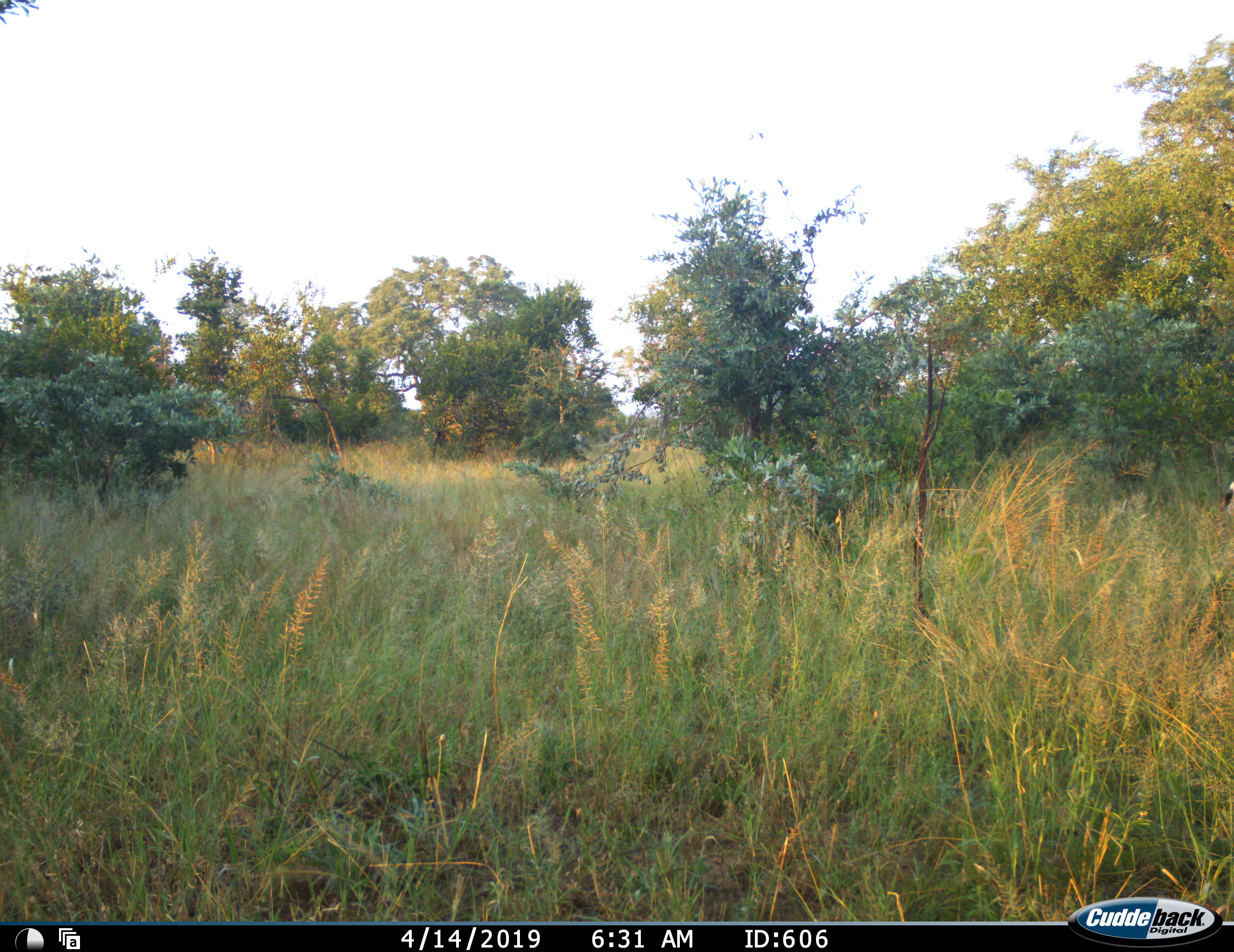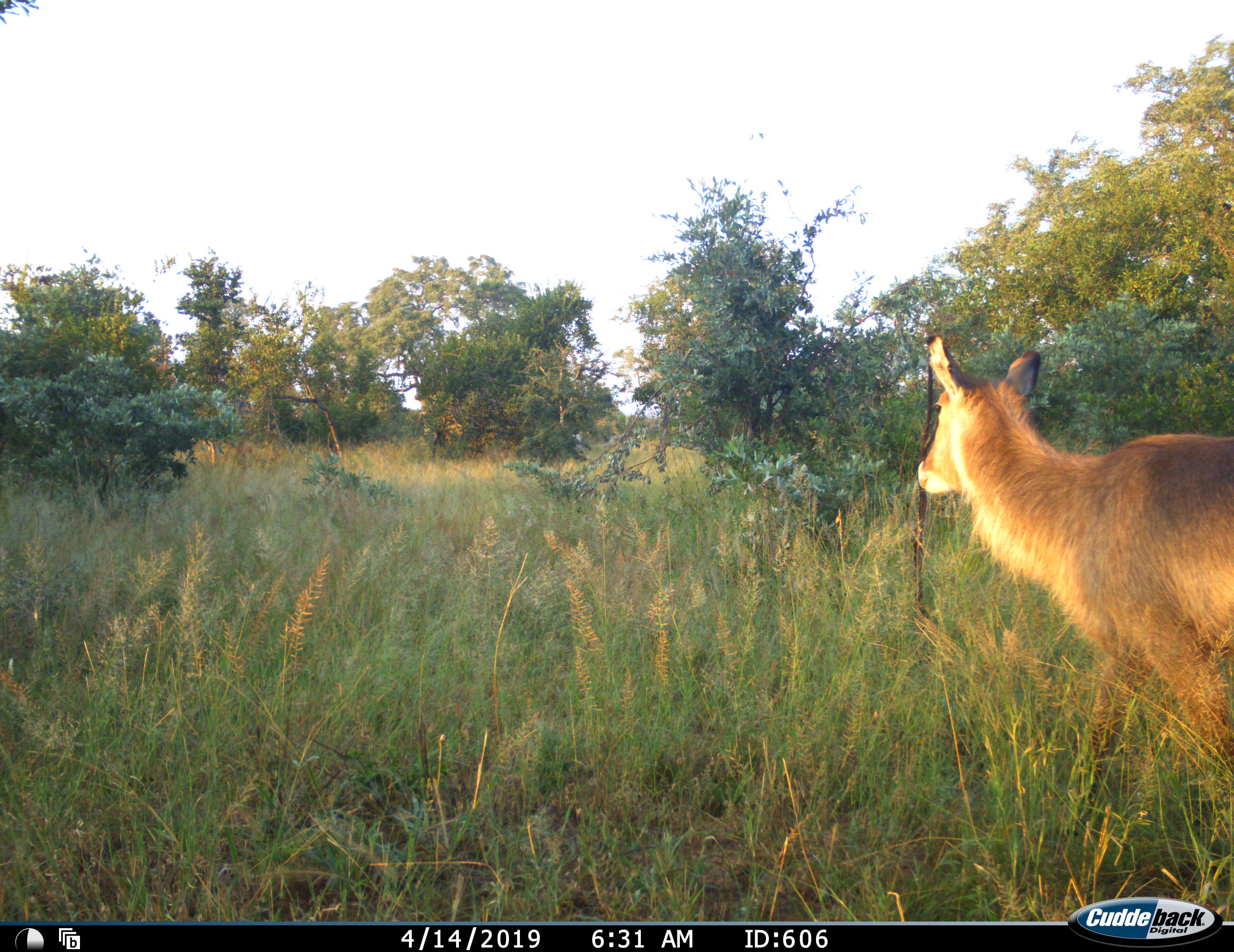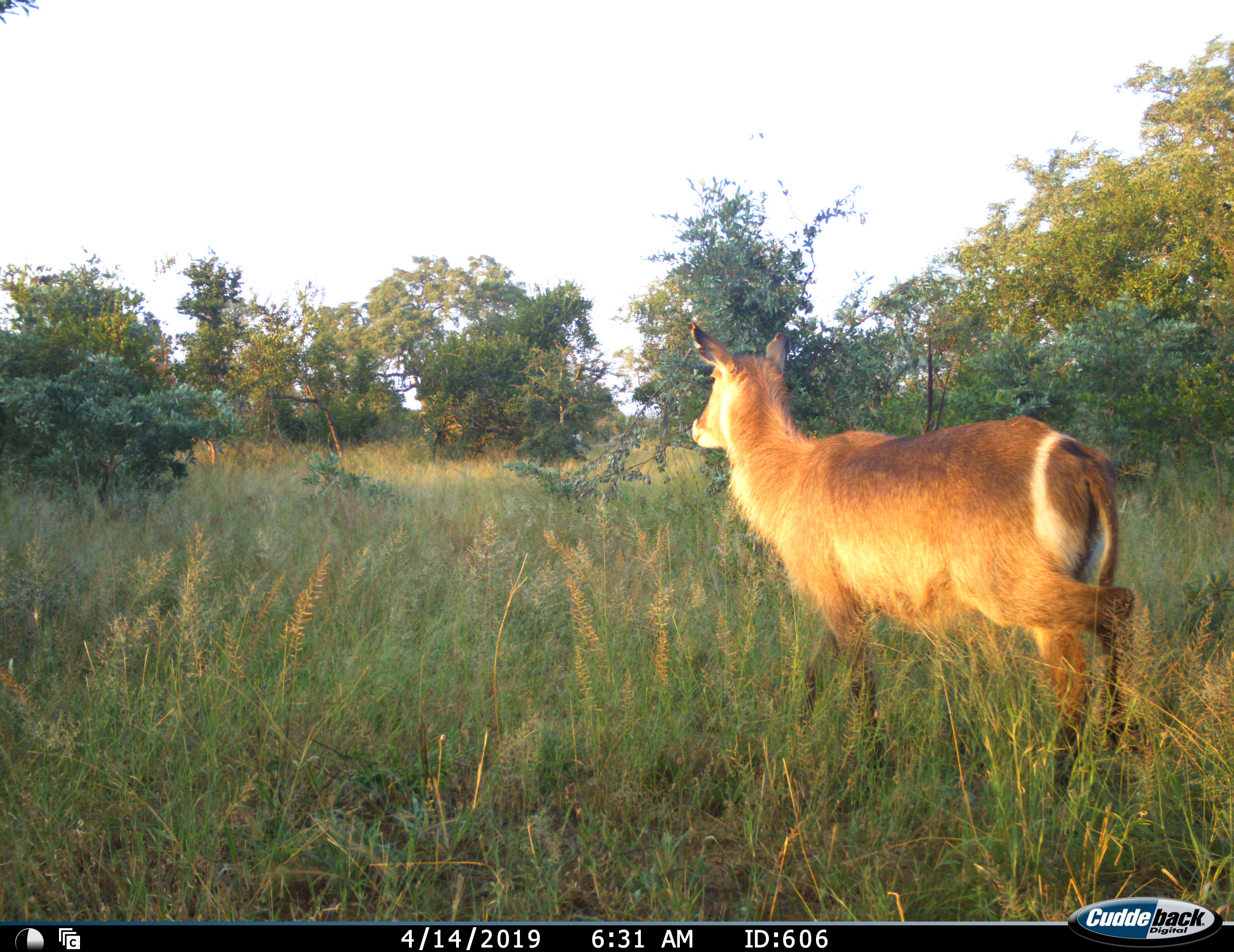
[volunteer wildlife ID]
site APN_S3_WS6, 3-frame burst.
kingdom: Animalia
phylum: Chordata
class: Mammalia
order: Artiodactyla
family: Bovidae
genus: Kobus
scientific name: Kobus ellipsiprymnus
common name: waterbuck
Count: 1.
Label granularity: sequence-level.